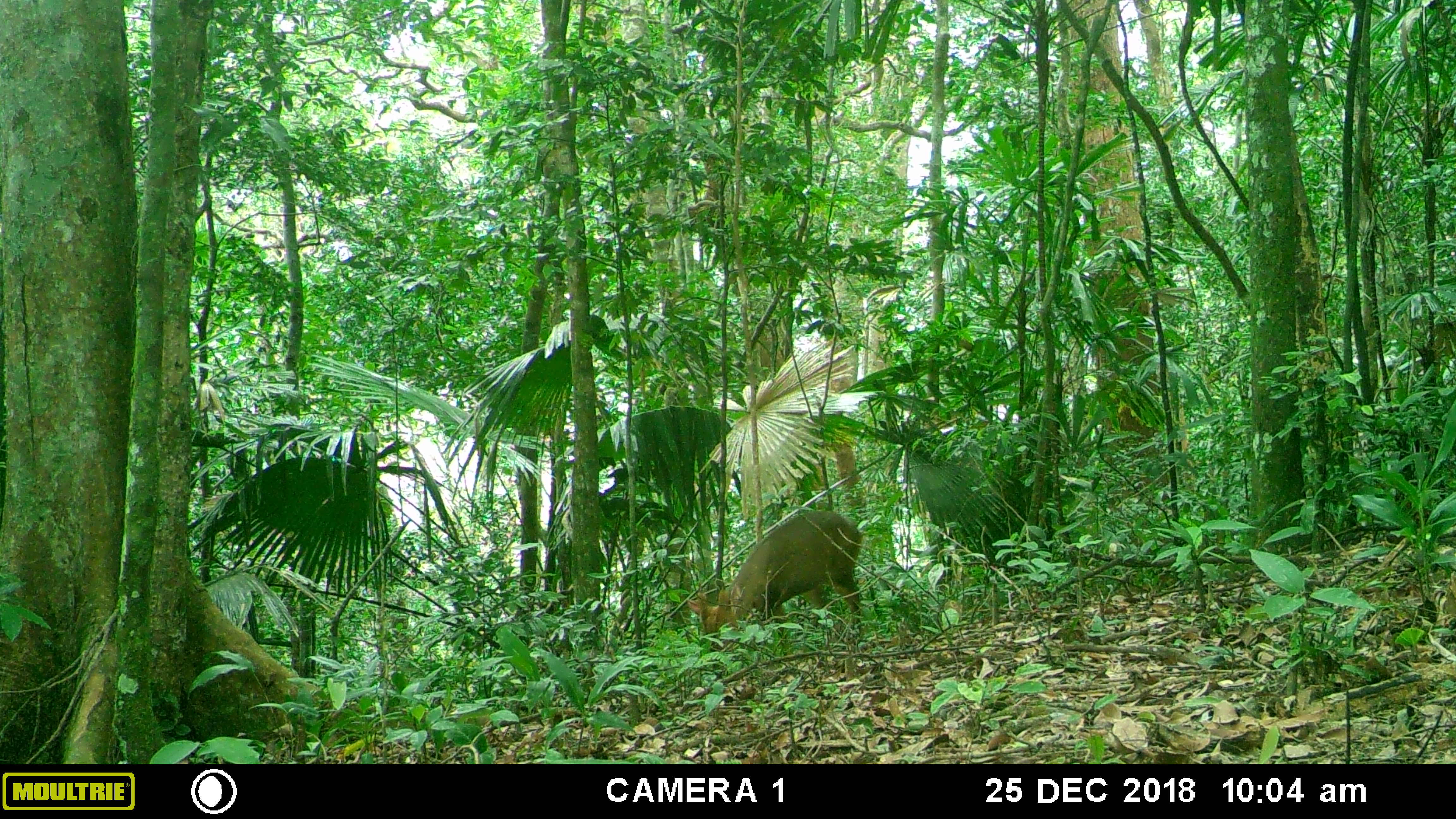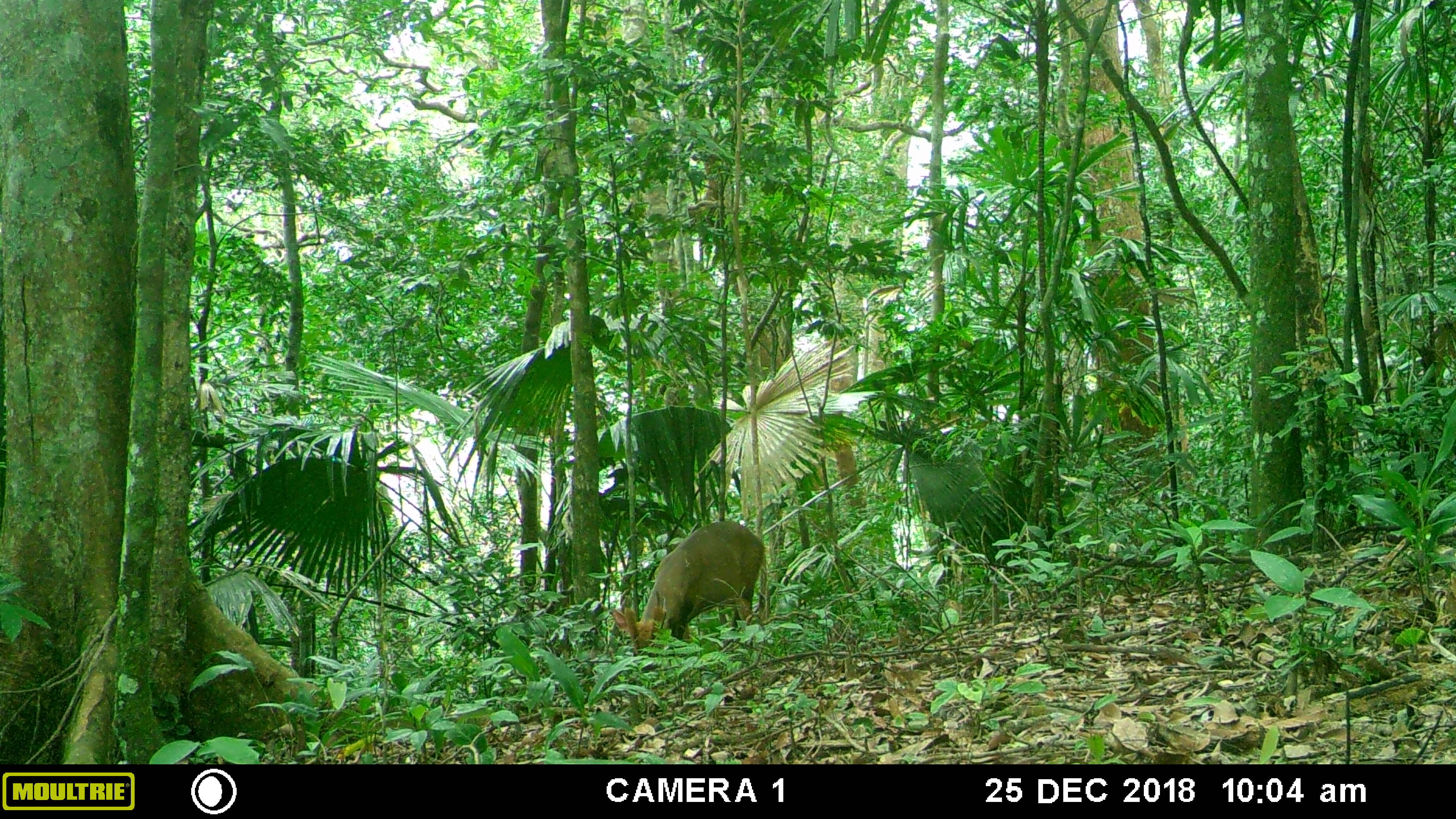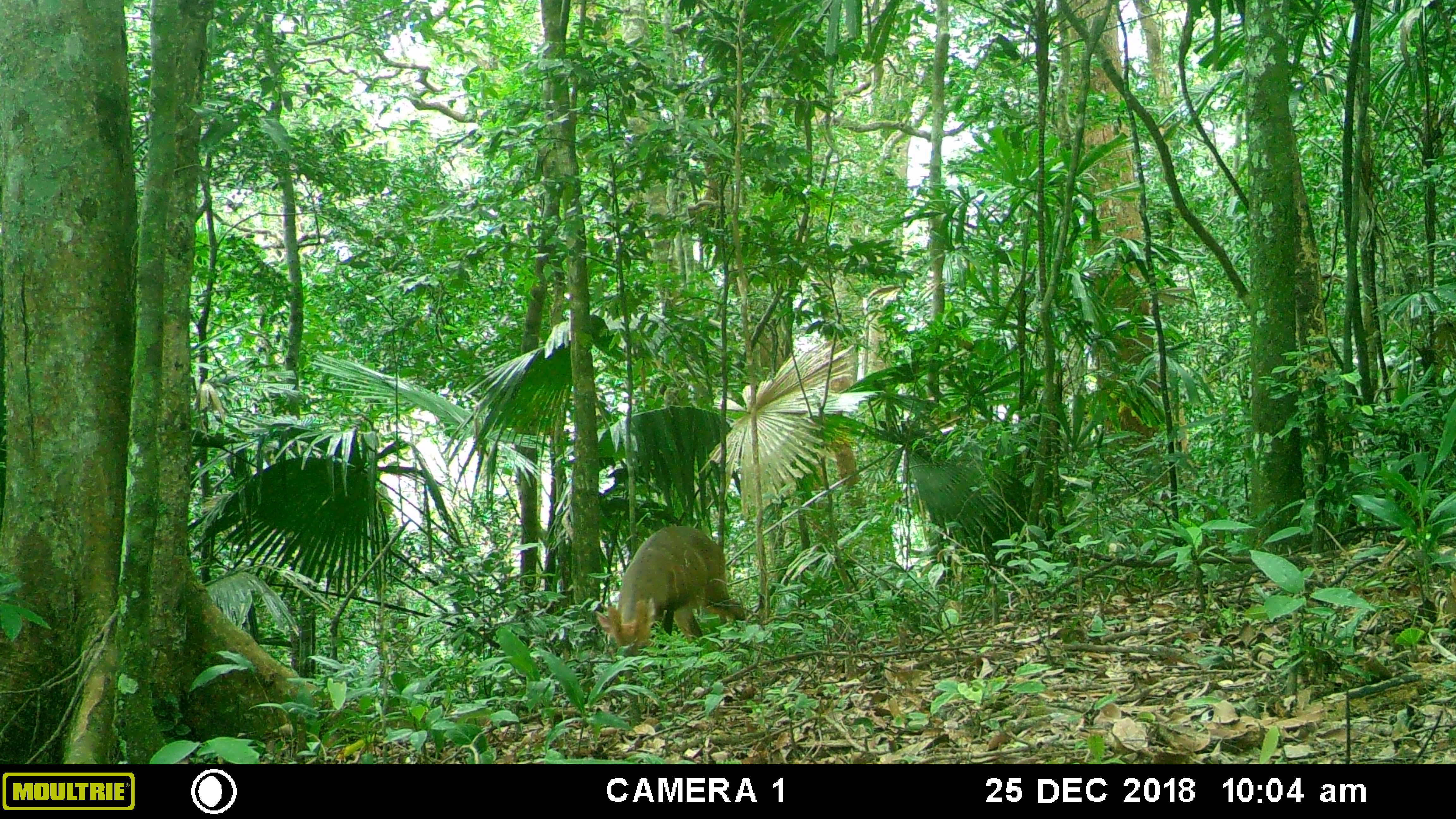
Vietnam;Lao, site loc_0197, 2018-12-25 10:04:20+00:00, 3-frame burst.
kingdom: Animalia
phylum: Chordata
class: Mammalia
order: Artiodactyla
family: Cervidae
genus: Muntiacus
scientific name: Muntiacus vuquangensis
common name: large-antlered muntjac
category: large antlered muntjac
Large antlered muntjac (large-antlered muntjac) (Muntiacus vuquangensis). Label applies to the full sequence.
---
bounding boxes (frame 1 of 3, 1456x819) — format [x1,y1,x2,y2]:
large antlered muntjac: [687,510,862,652]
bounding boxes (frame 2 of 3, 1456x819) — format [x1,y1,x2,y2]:
large antlered muntjac: [614,521,764,654]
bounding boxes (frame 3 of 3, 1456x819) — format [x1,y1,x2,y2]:
large antlered muntjac: [595,525,746,657]